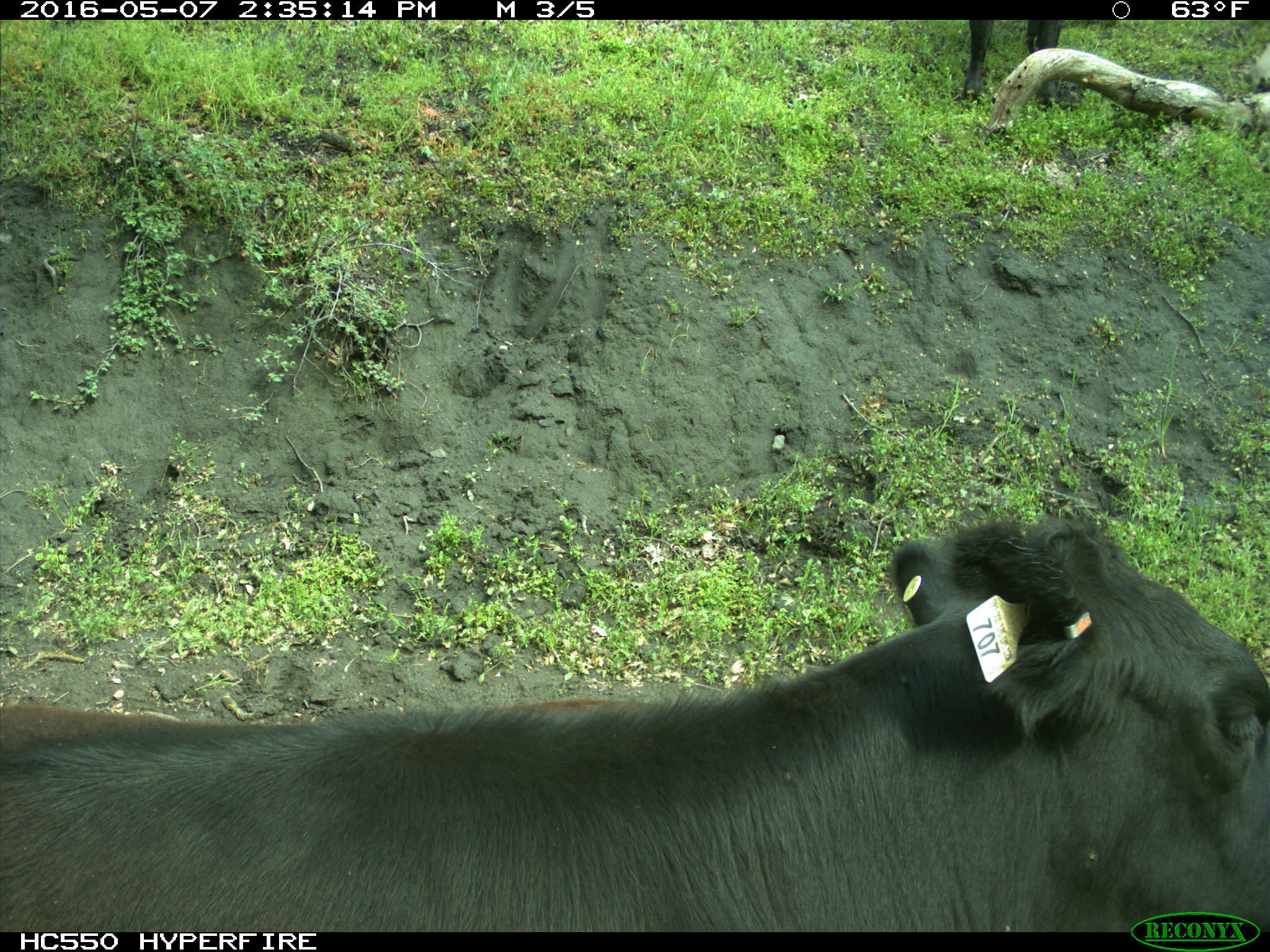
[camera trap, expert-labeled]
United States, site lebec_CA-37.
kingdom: Animalia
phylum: Chordata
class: Mammalia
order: Artiodactyla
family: Bovidae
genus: Bos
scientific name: Bos taurus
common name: domestic cow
Bos taurus (domestic cow).